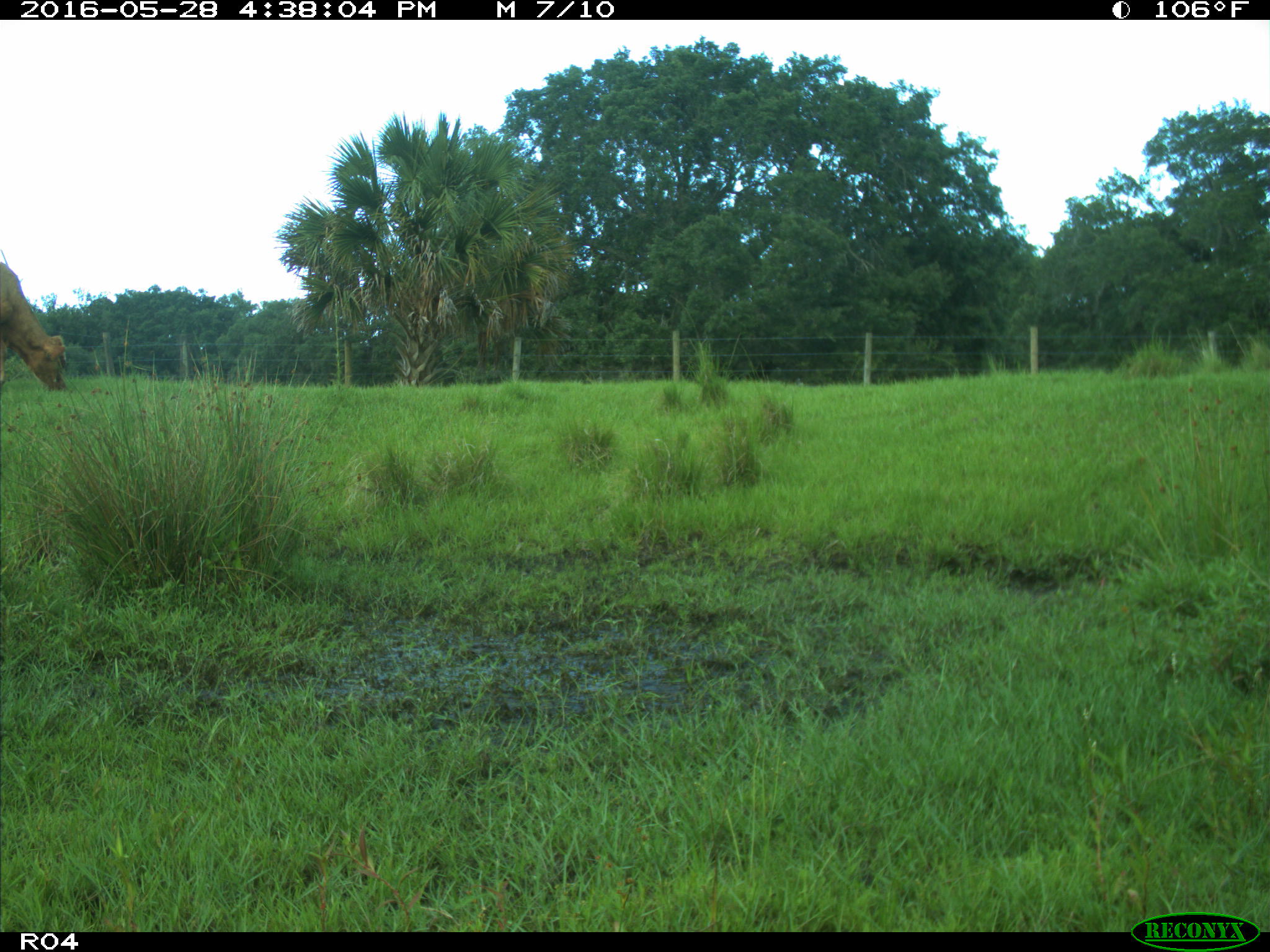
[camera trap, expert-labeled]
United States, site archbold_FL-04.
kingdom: Animalia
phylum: Chordata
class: Mammalia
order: Artiodactyla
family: Bovidae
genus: Bos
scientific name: Bos taurus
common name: domestic cow